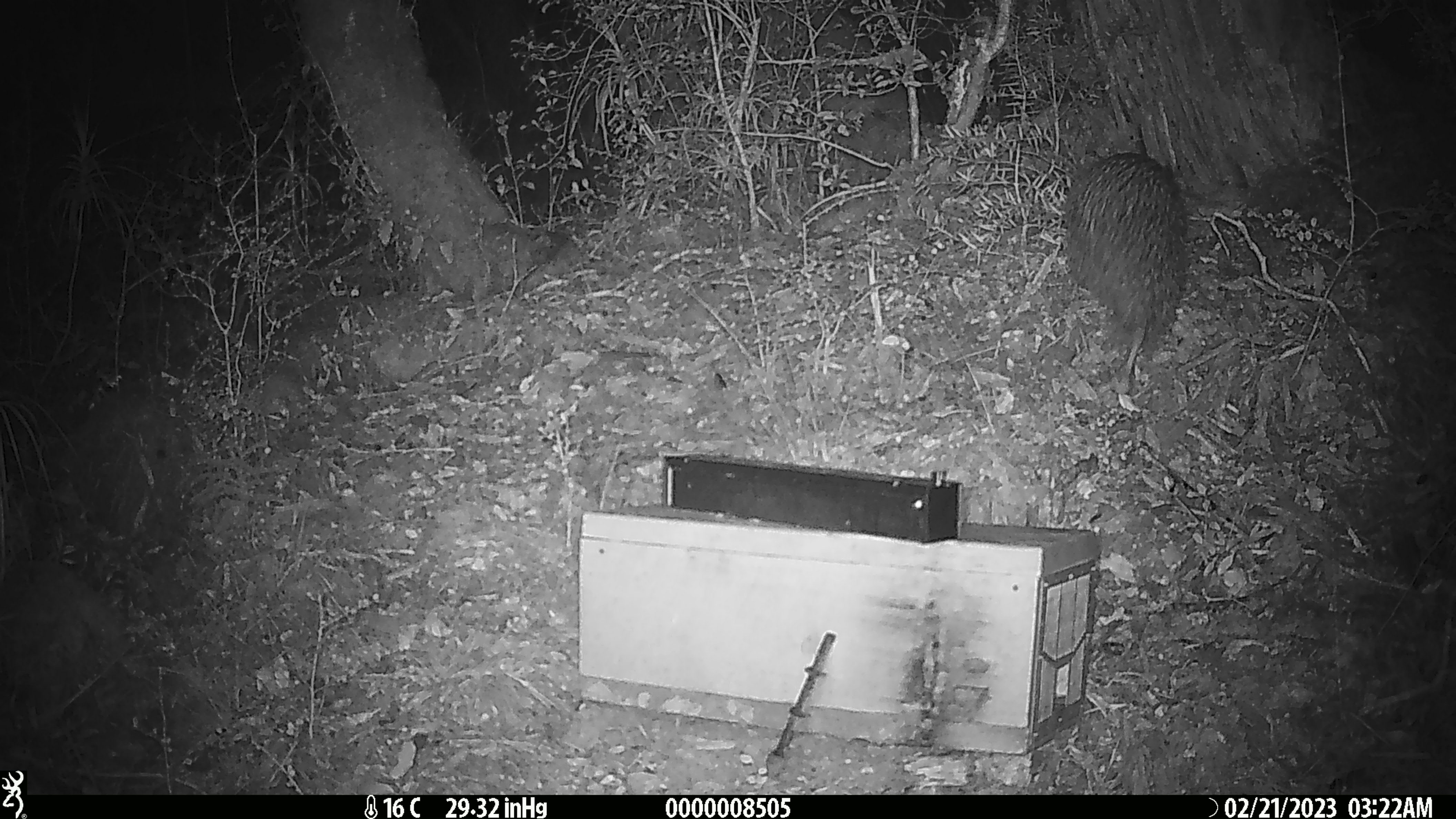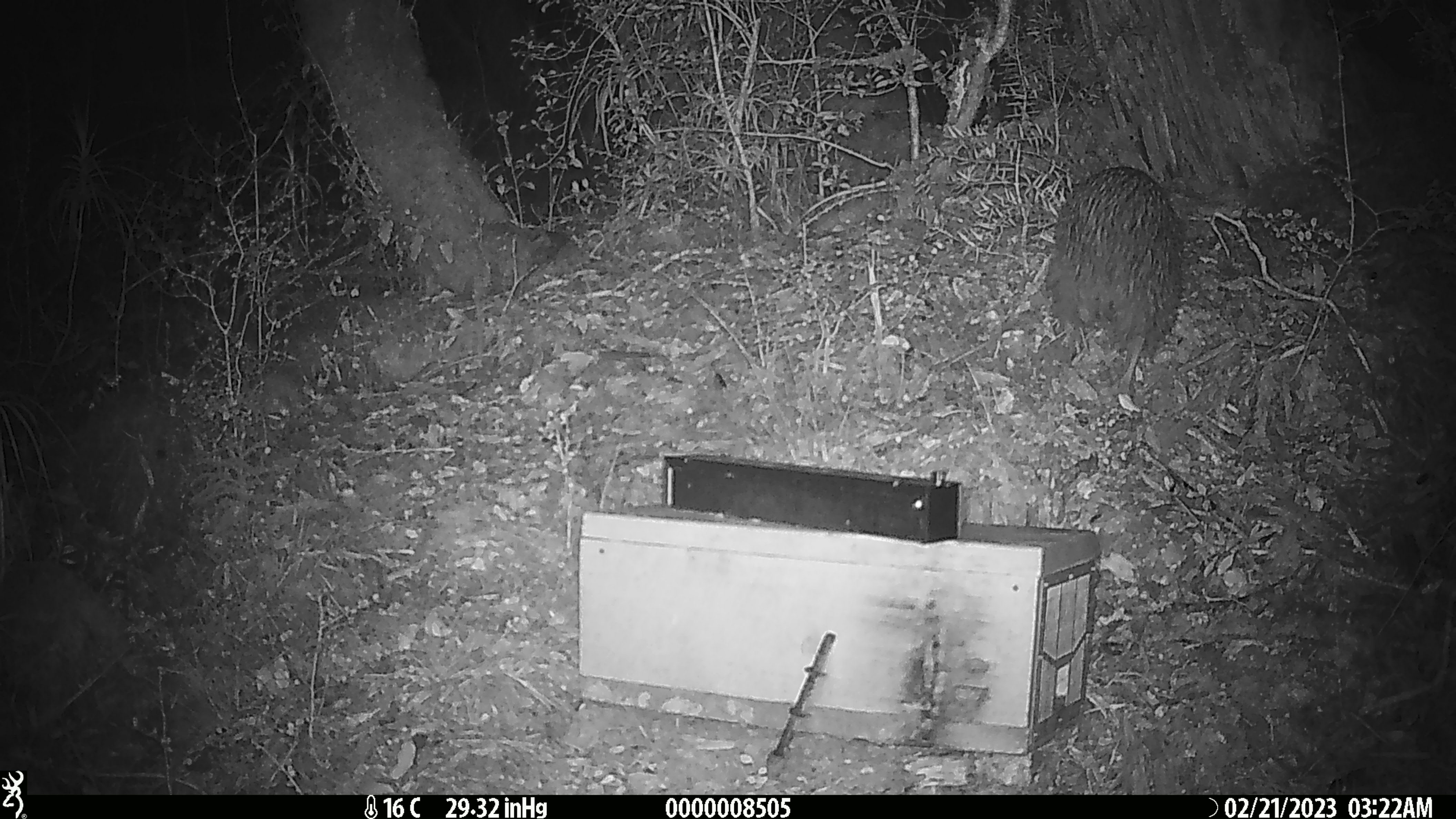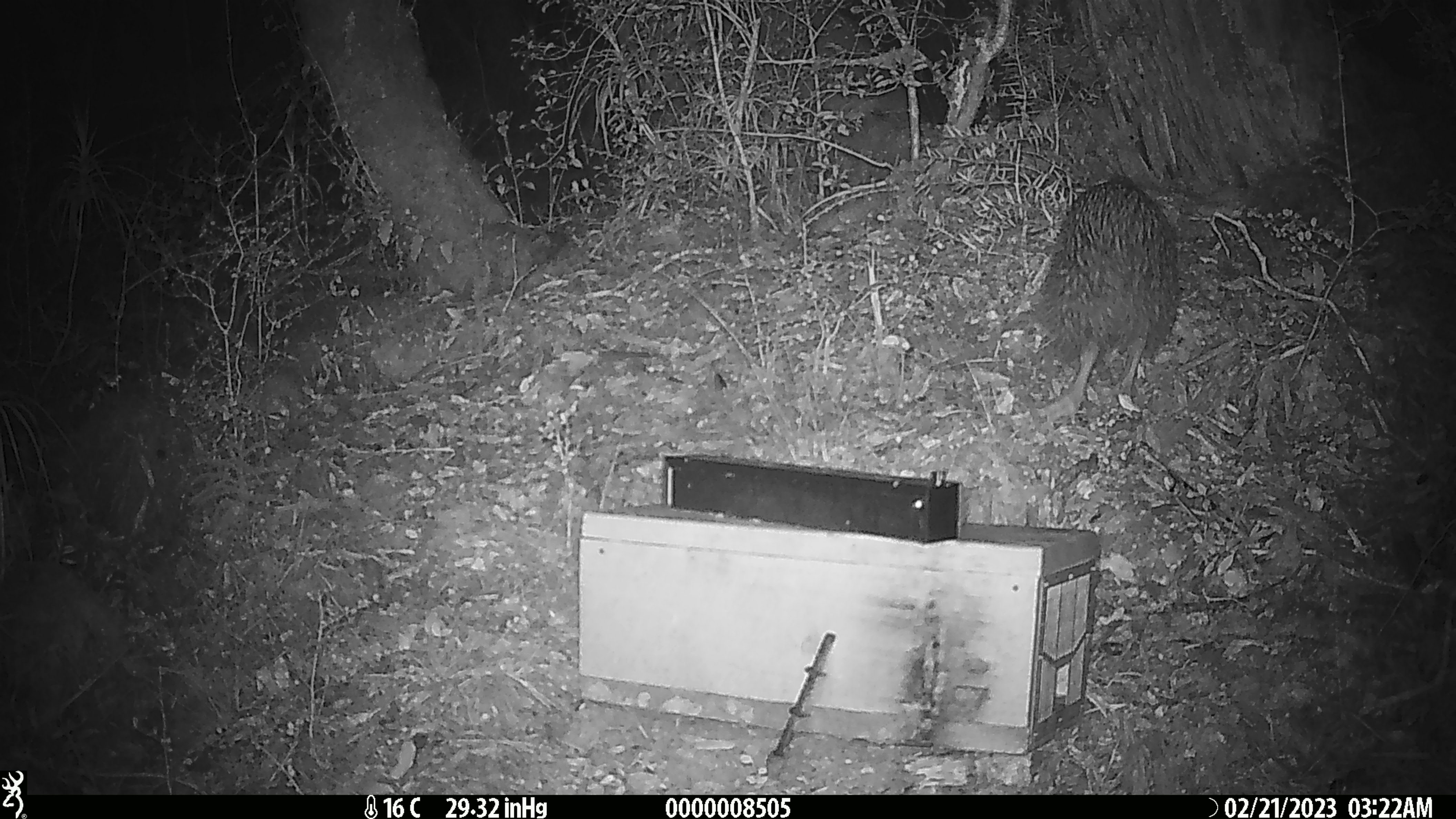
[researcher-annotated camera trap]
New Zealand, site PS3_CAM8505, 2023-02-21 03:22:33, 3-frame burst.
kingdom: Animalia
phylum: Chordata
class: Aves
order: Apterygiformes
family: Apterygidae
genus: Apteryx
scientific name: Apteryx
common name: kiwi